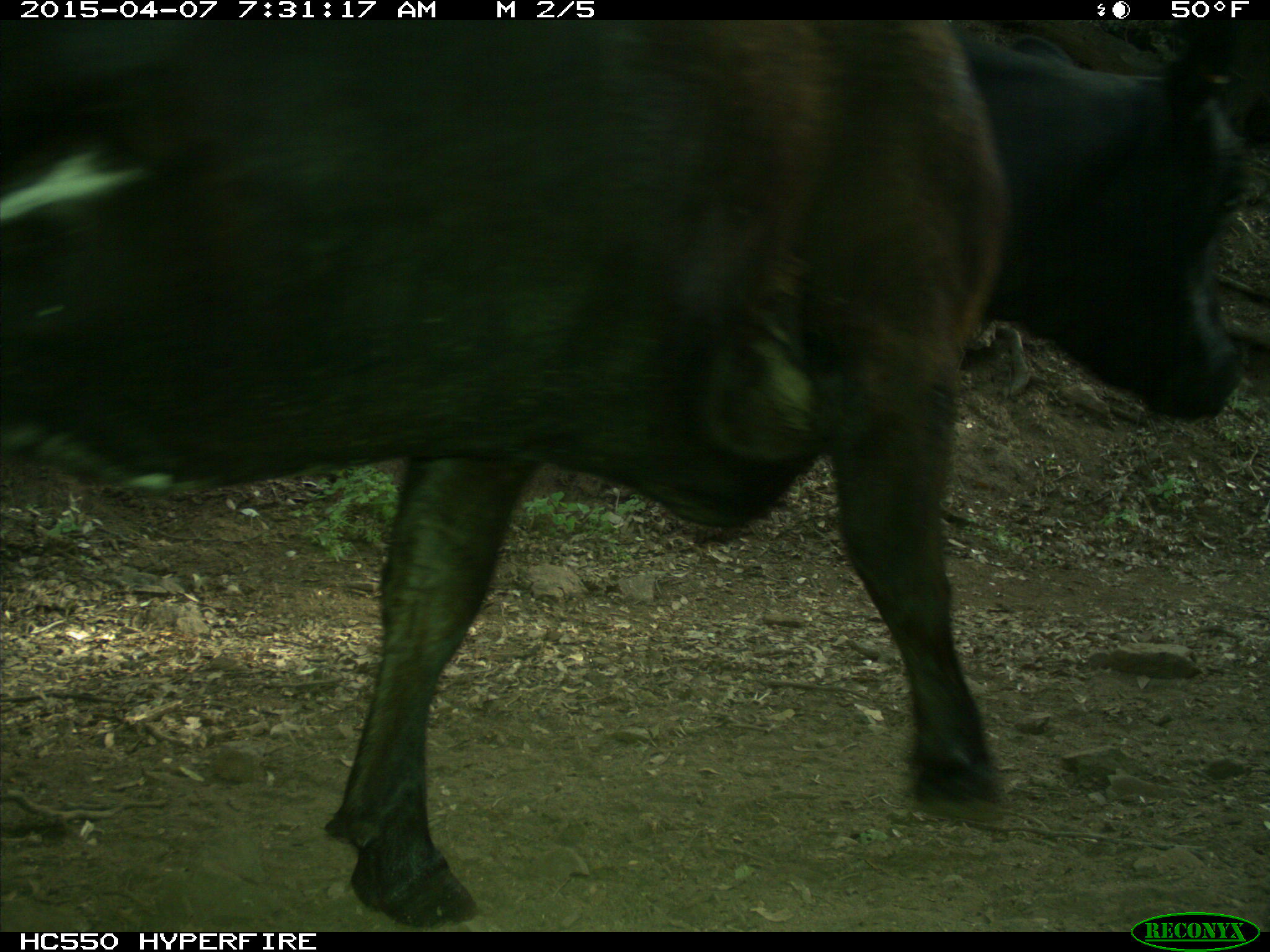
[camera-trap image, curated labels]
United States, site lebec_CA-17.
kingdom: Animalia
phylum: Chordata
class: Mammalia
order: Artiodactyla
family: Bovidae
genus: Bos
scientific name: Bos taurus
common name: domestic cow